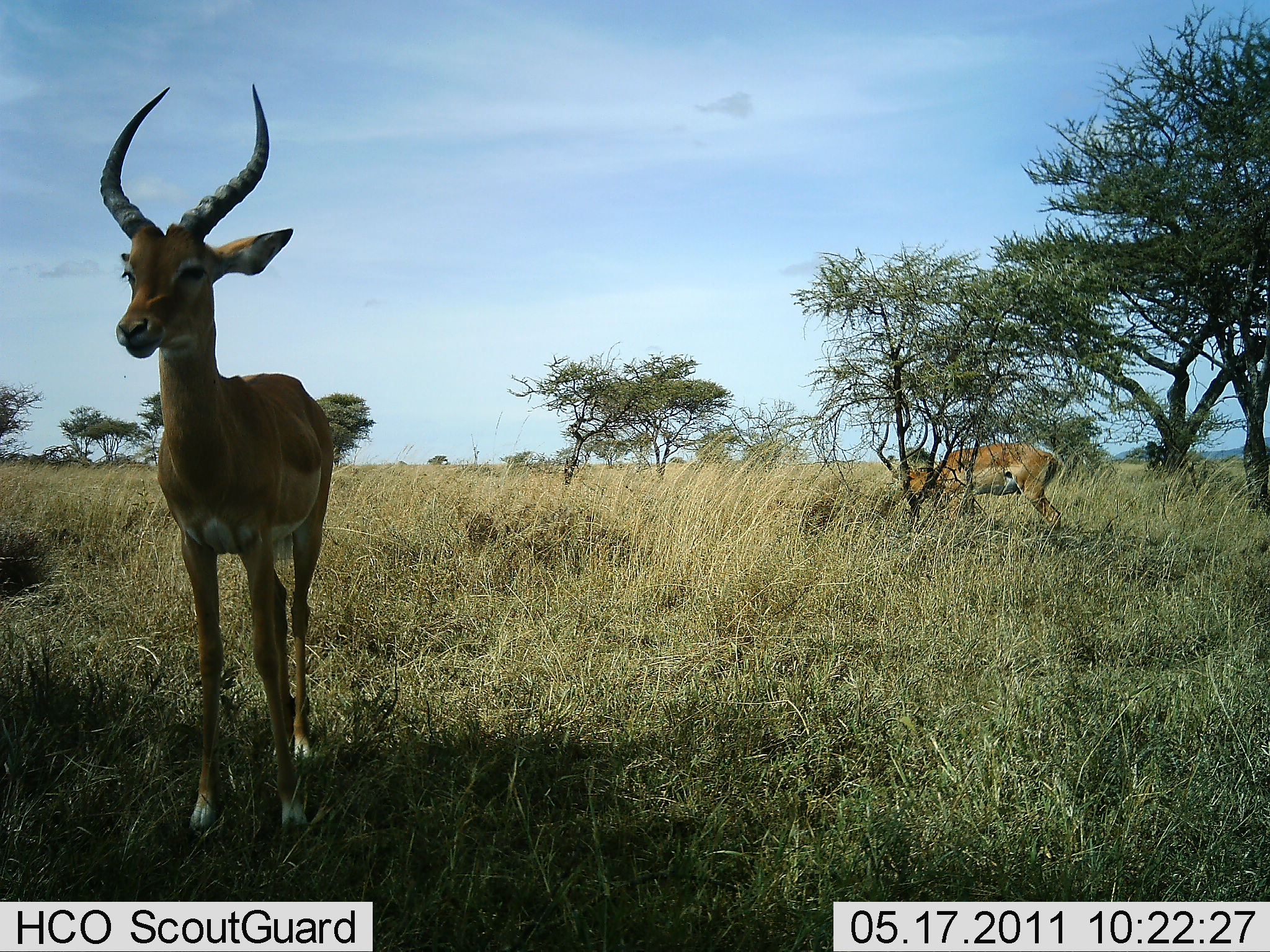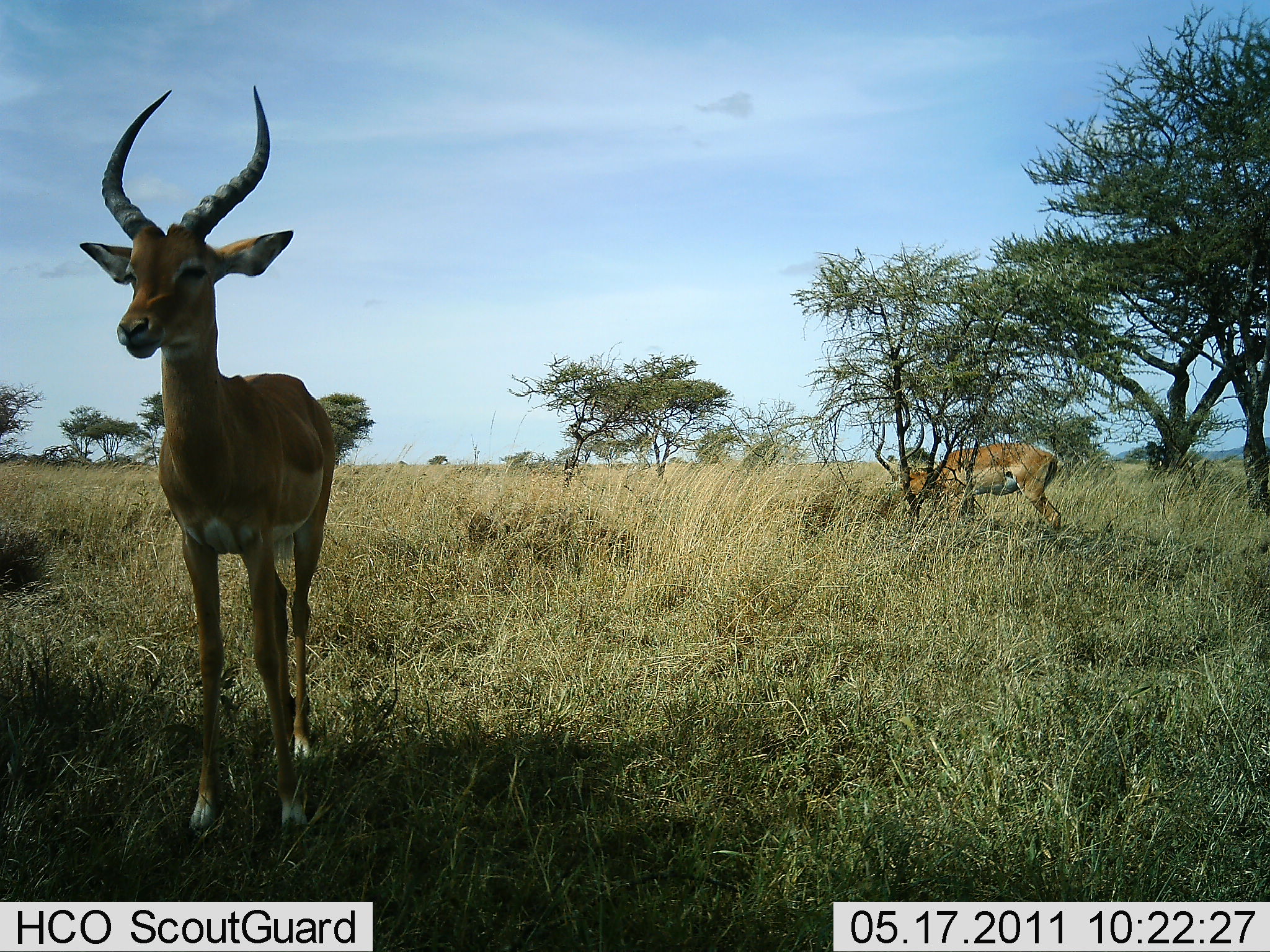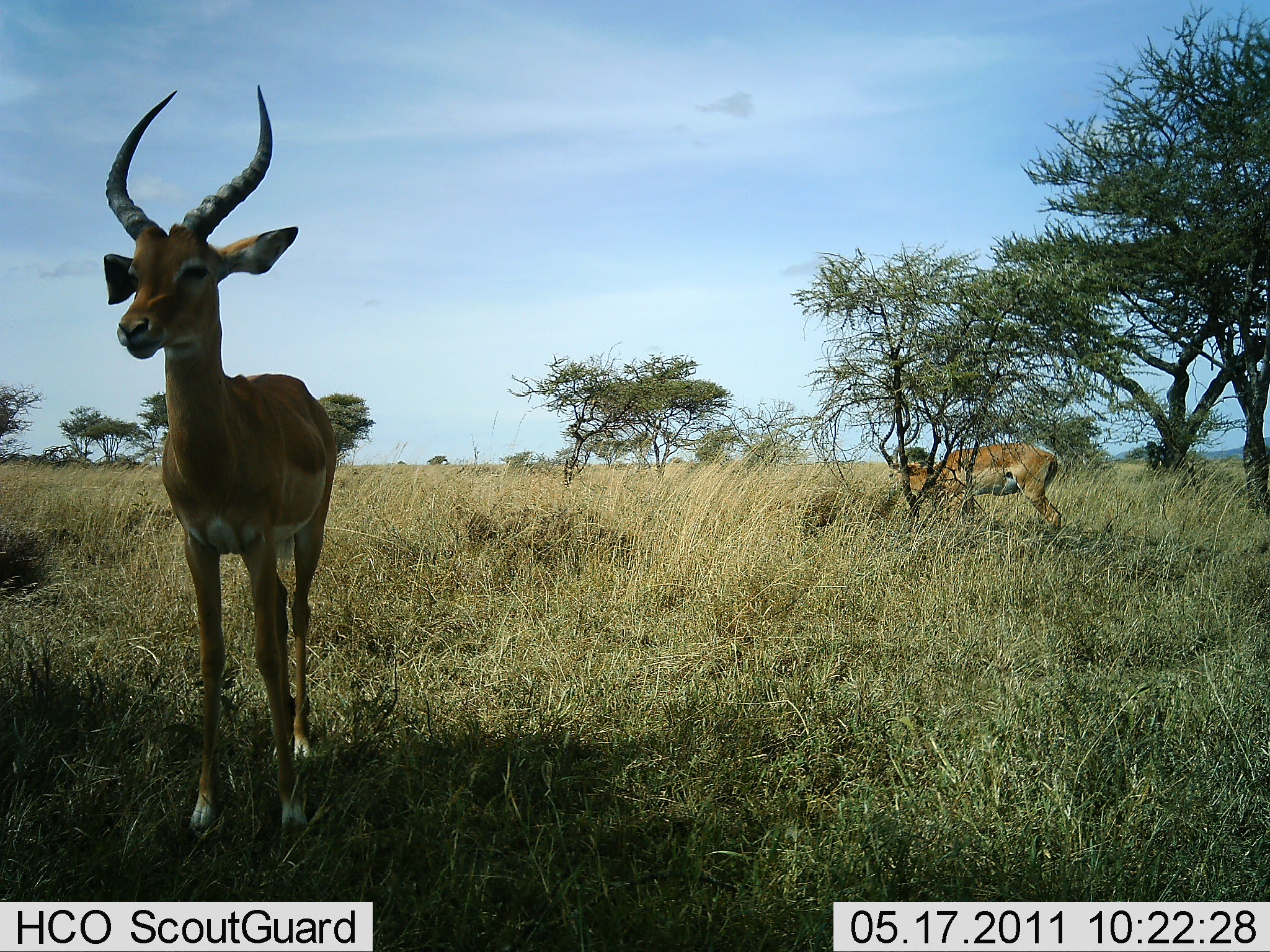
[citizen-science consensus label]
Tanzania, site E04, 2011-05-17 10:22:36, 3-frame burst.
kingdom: Animalia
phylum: Chordata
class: Mammalia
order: Artiodactyla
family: Bovidae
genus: Aepyceros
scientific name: Aepyceros melampus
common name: impala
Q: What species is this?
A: Impala (Aepyceros melampus).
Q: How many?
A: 2.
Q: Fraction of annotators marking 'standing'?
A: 90%.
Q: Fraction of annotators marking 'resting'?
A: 0%.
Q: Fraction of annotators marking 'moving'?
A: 0%.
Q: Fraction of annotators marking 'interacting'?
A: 0%.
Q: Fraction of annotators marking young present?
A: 10%.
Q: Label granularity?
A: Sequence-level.